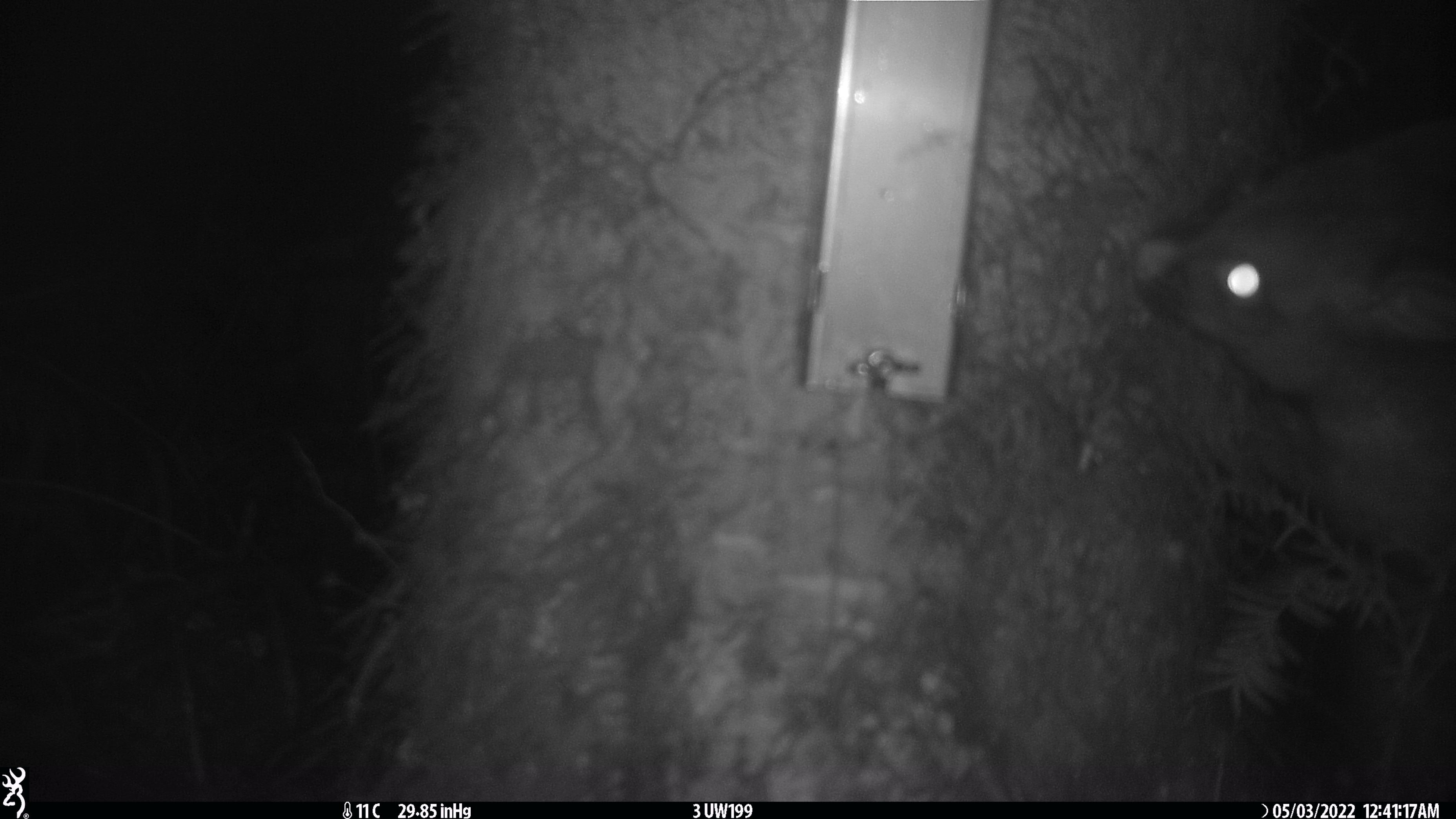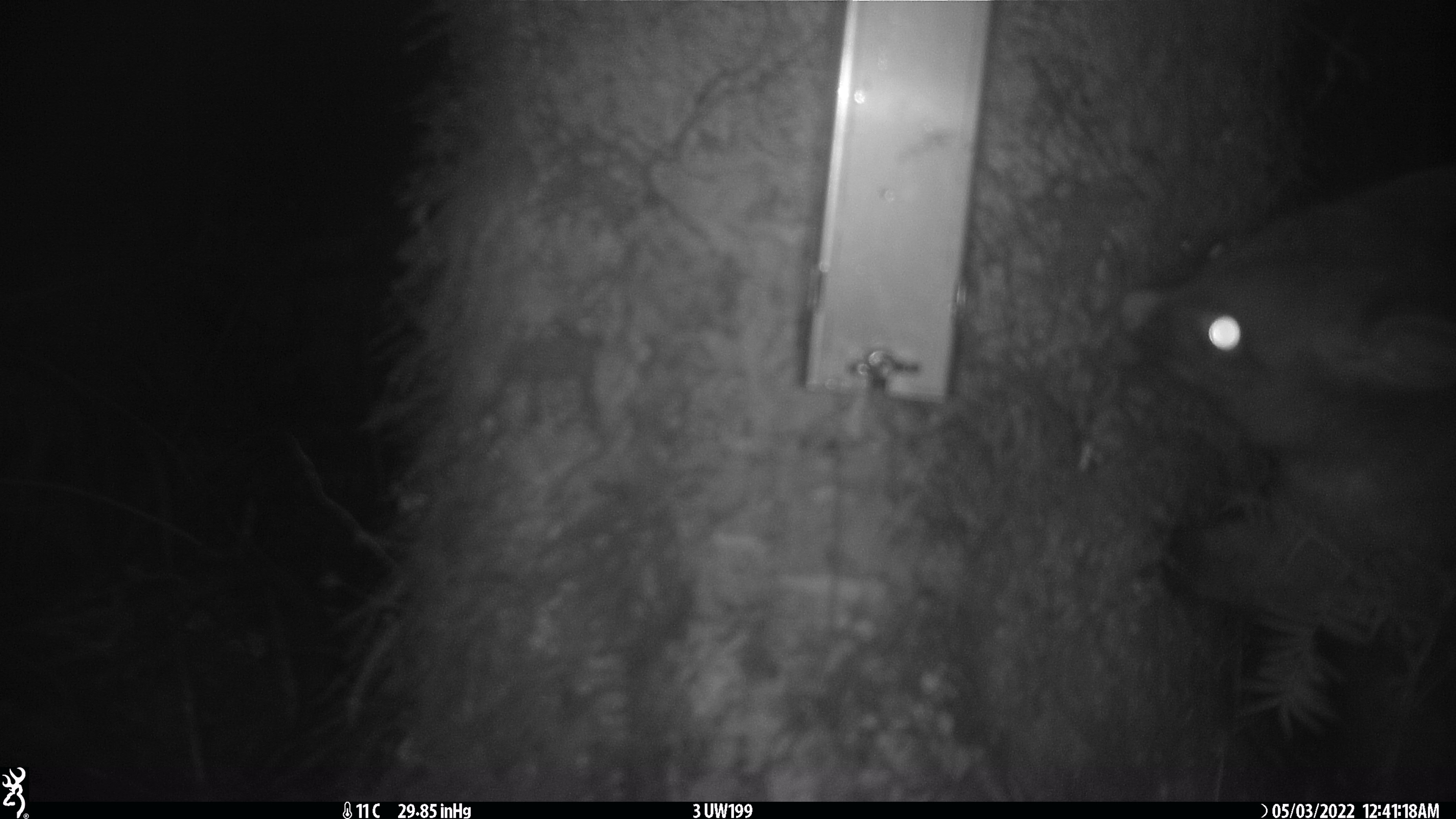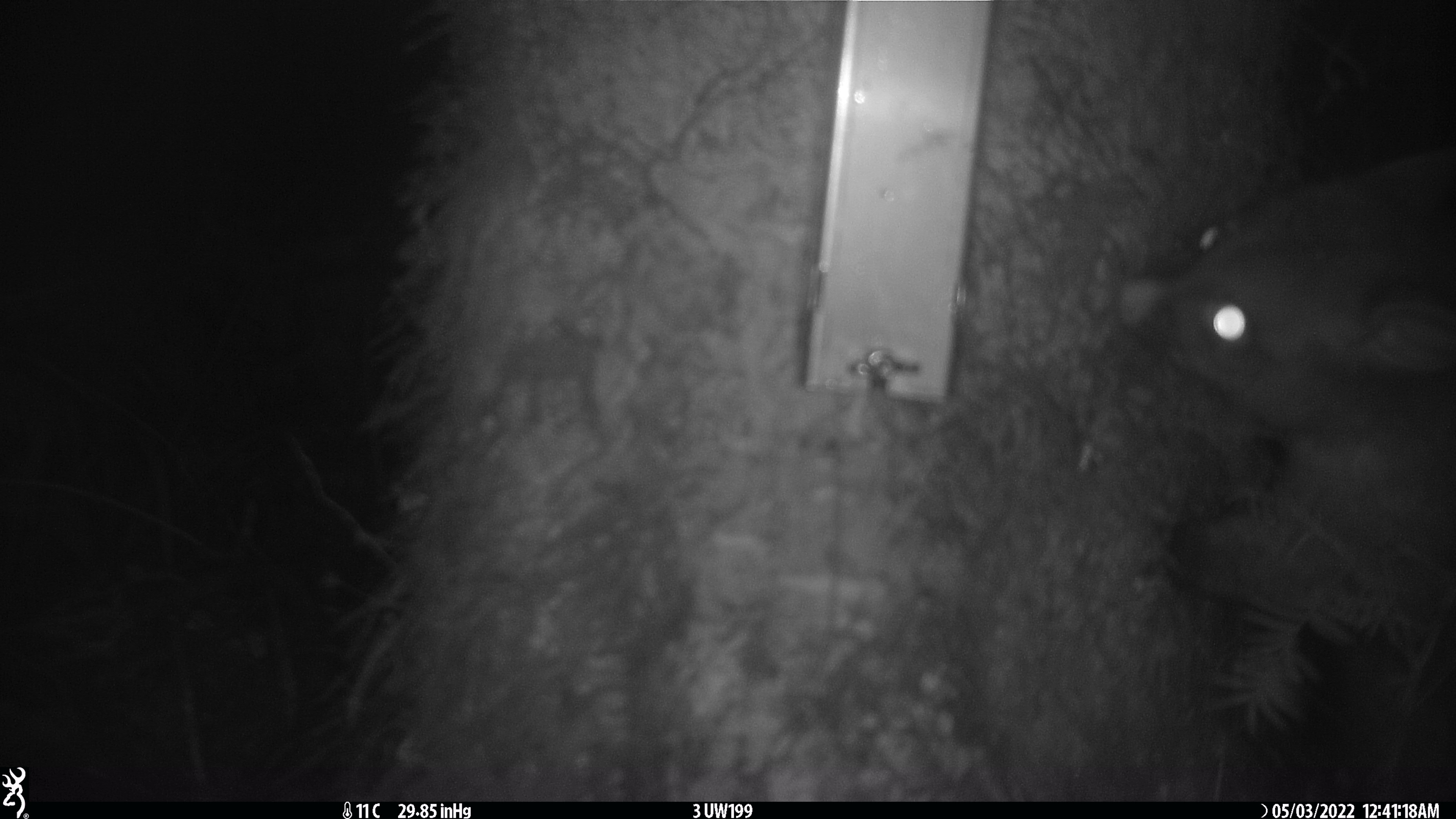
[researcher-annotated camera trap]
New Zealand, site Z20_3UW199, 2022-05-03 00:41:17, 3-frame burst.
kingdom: Animalia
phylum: Chordata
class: Mammalia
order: Diprotodontia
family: Phalangeridae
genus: Trichosurus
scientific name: Trichosurus vulpecula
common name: common brushtail possum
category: possum